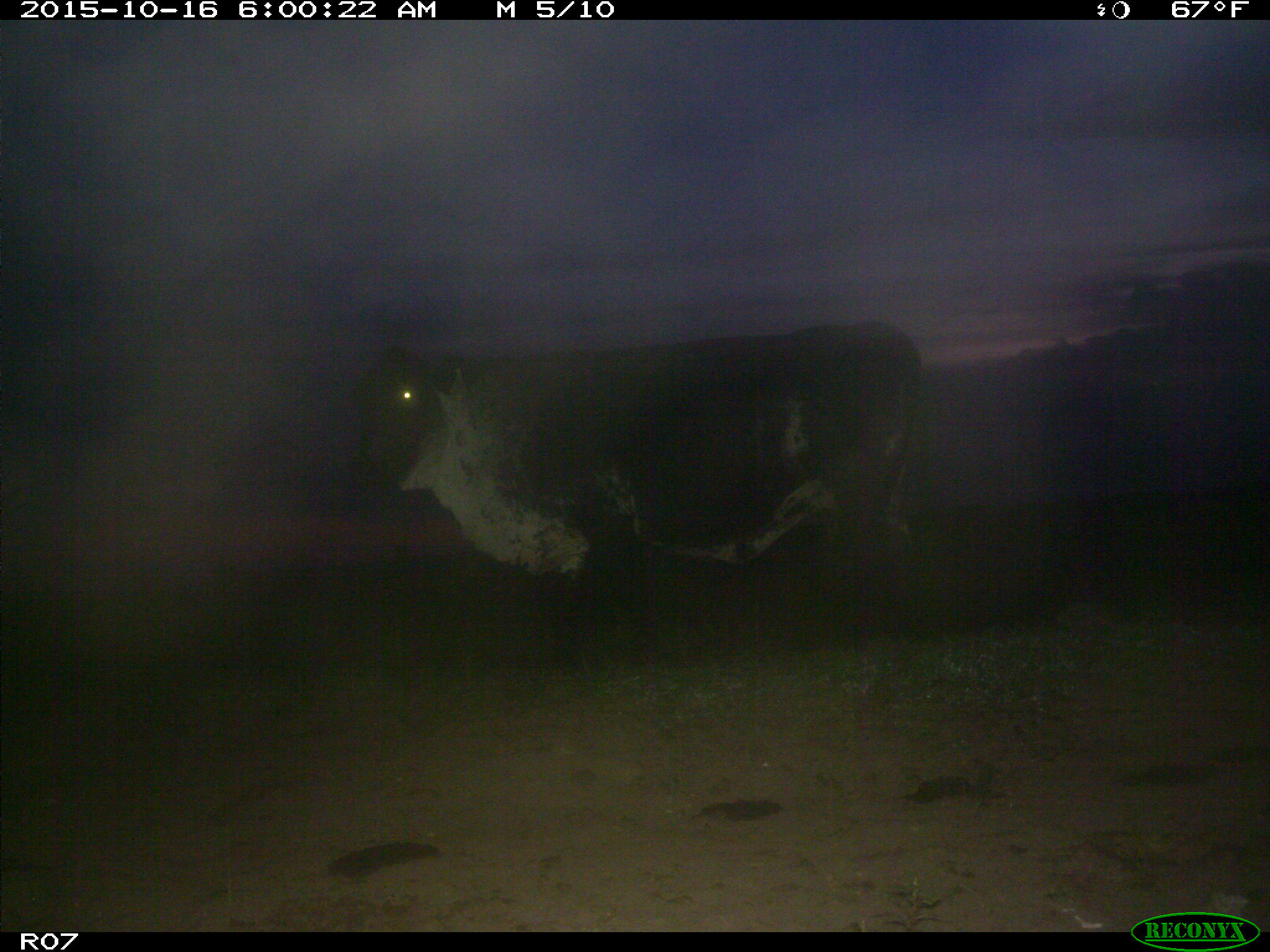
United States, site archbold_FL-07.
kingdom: Animalia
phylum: Chordata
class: Mammalia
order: Artiodactyla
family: Bovidae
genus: Bos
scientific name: Bos taurus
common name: domestic cow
Bos taurus (domestic cow).